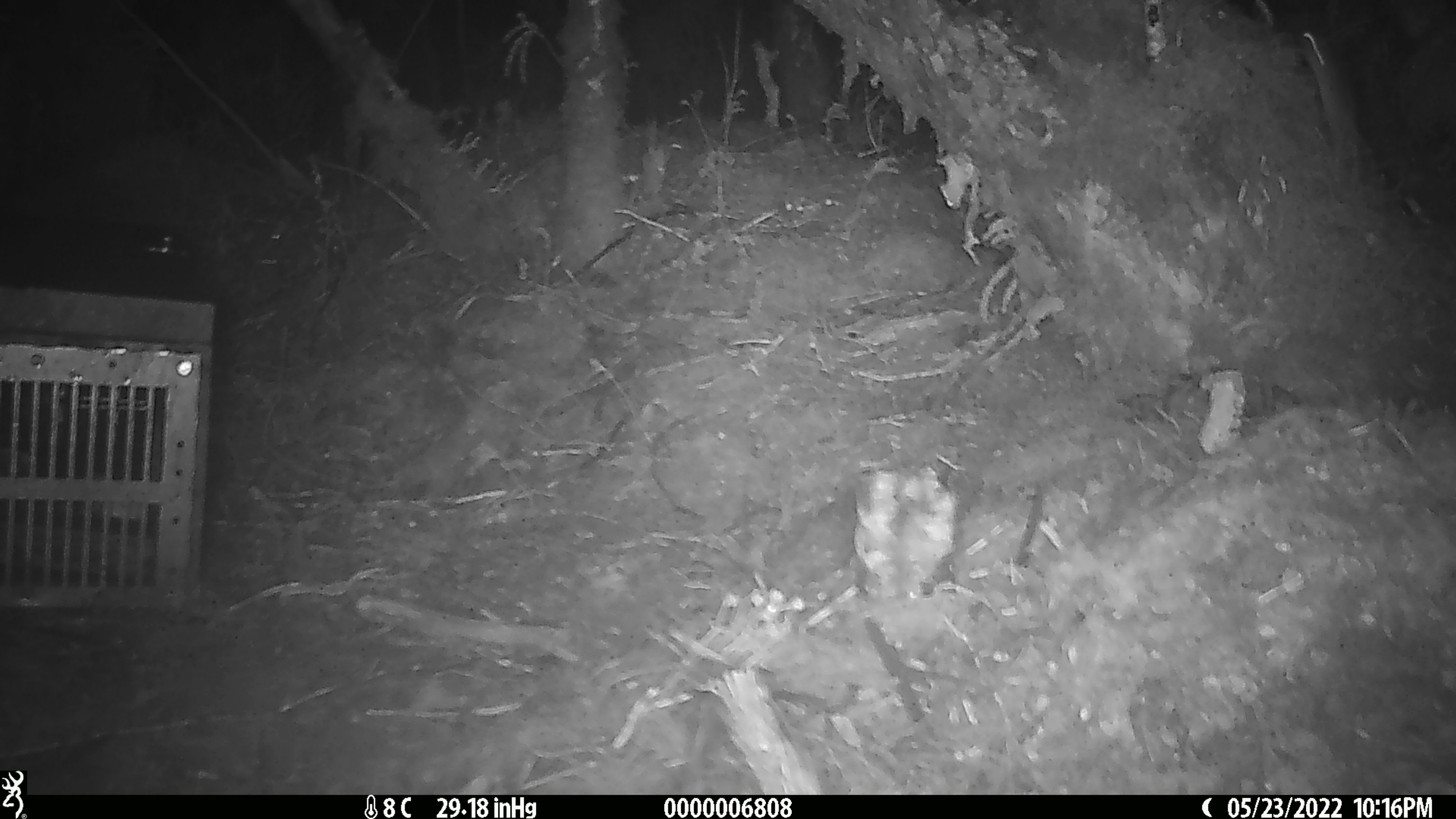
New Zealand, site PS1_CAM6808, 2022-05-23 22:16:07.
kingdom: Animalia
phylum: Chordata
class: Mammalia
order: Rodentia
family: Muridae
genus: Mus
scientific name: Mus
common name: mouse